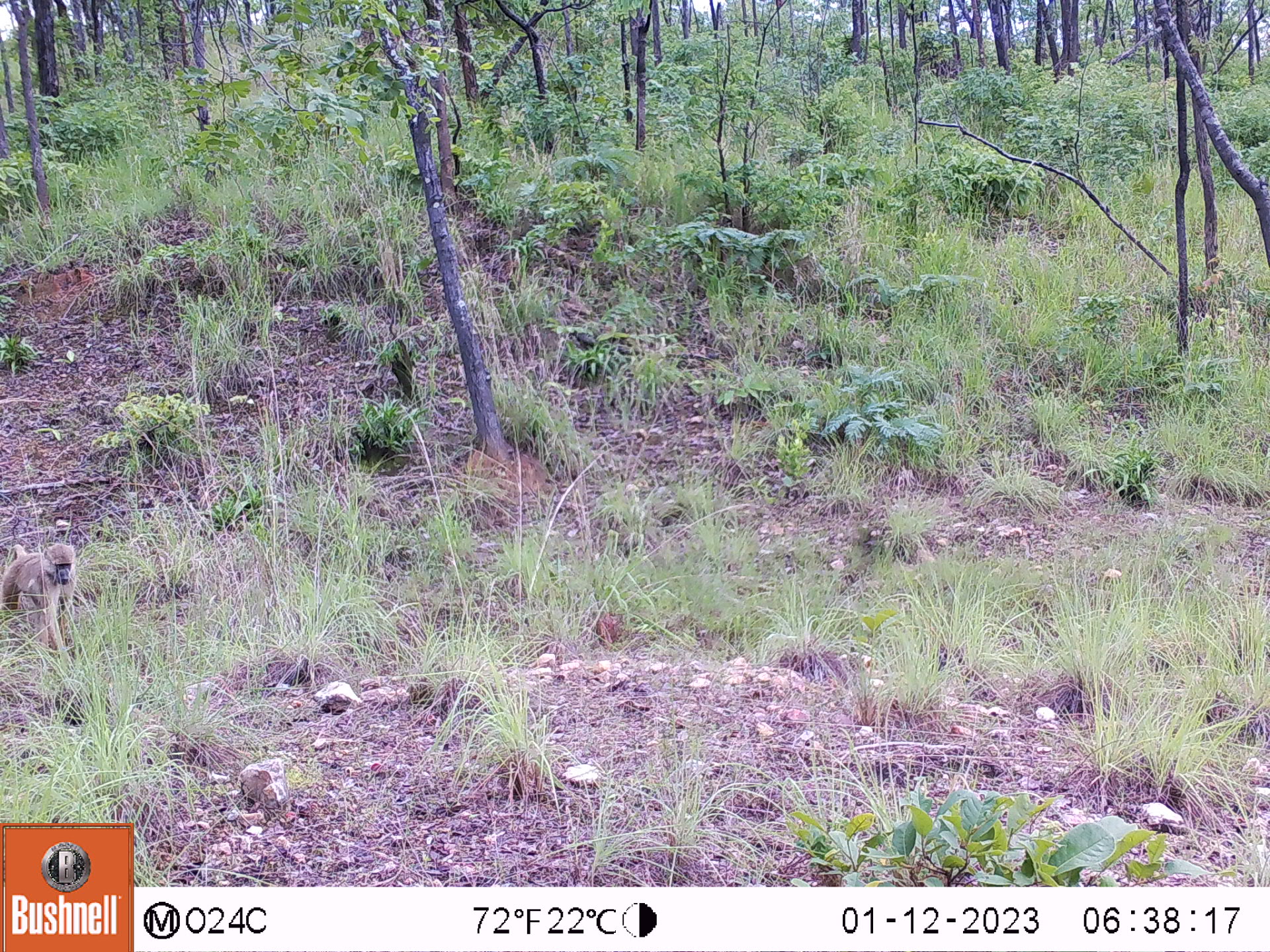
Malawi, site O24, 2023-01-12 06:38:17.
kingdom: Animalia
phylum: Chordata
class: Mammalia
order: Primates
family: Cercopithecidae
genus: Papio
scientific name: Papio cynocephalus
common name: yellow baboon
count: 1